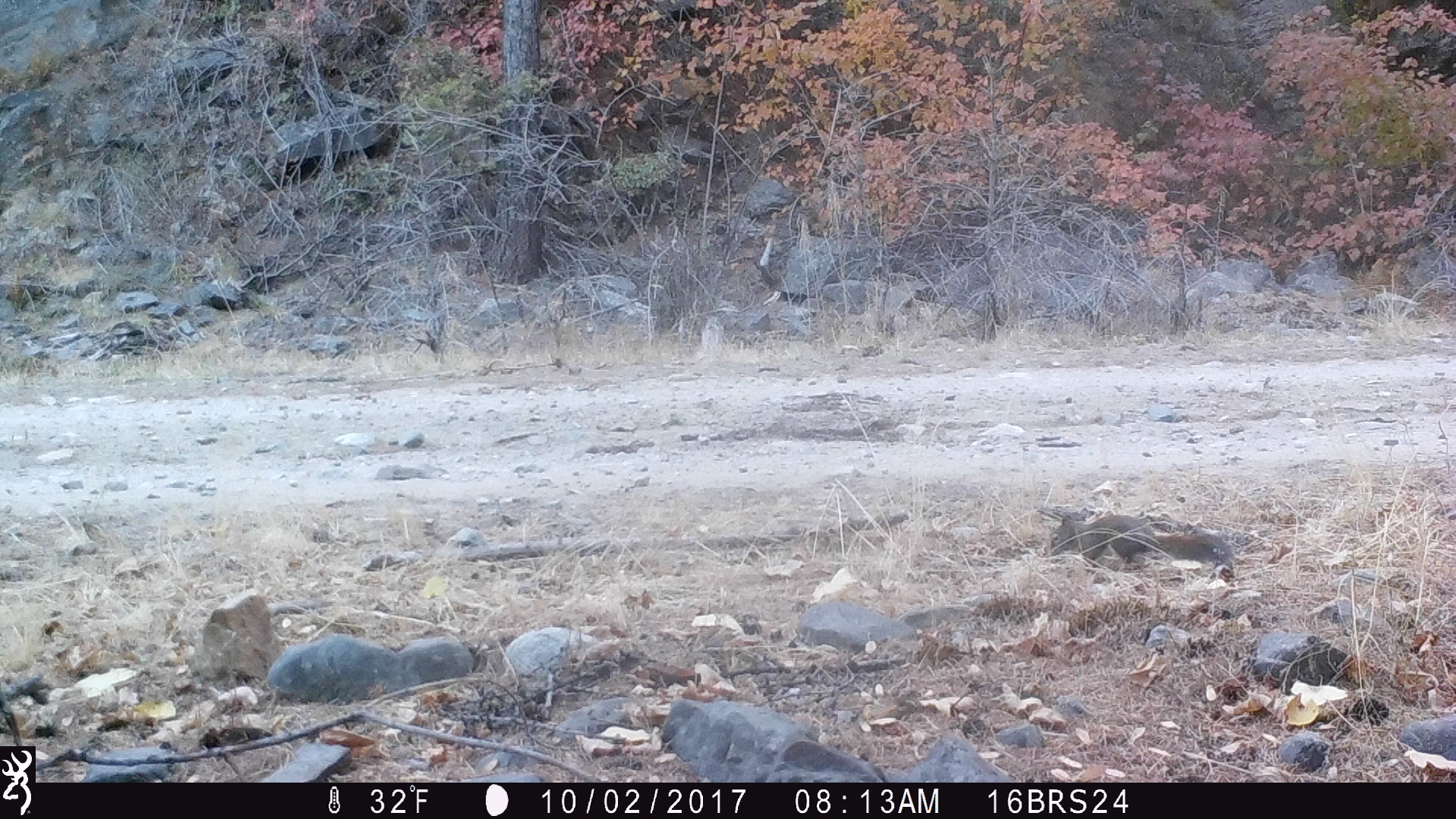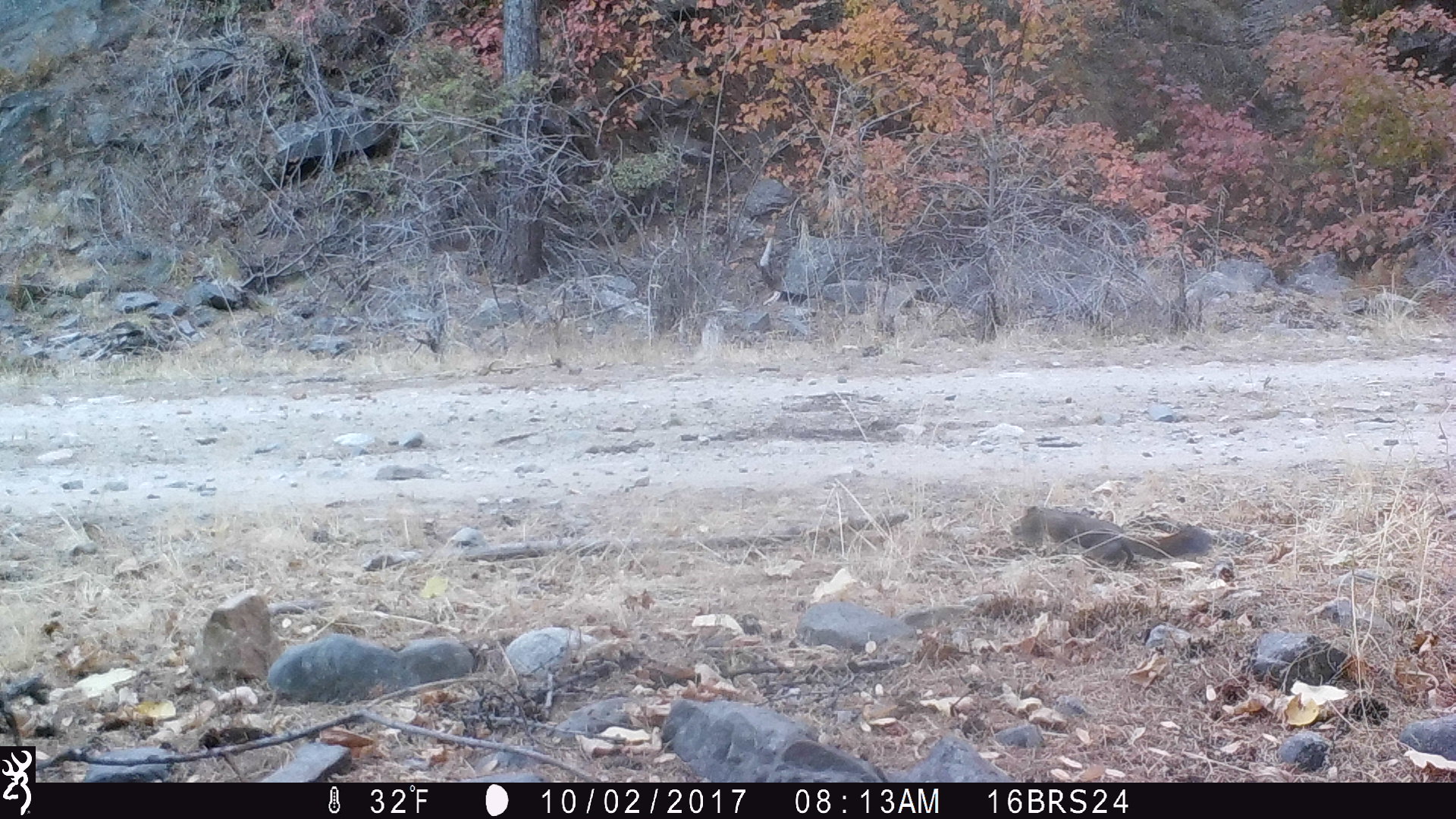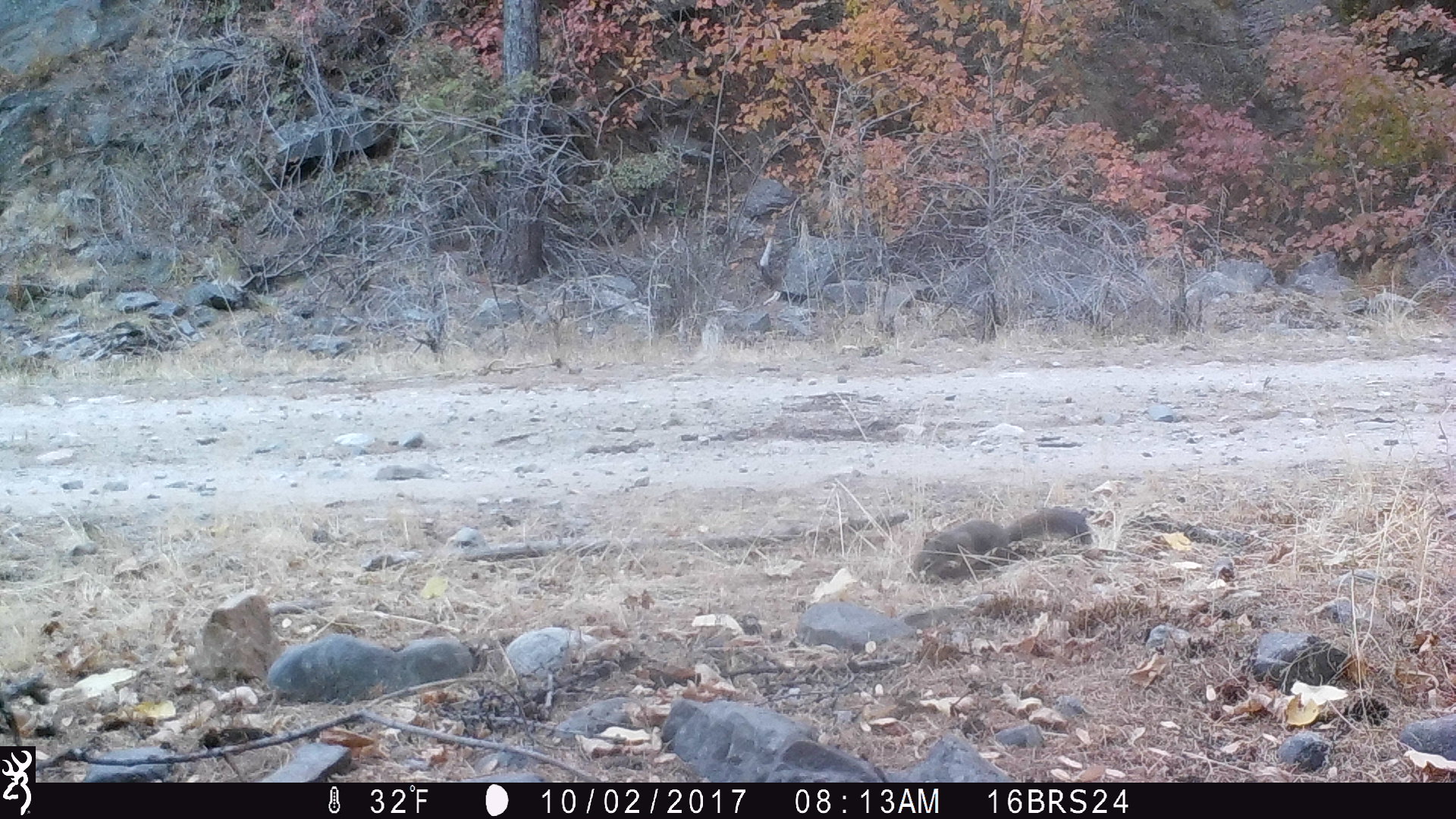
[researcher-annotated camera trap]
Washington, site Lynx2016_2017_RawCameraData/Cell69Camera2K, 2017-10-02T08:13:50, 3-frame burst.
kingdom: Animalia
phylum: Chordata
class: Mammalia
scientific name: Mammalia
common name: small mammal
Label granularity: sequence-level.